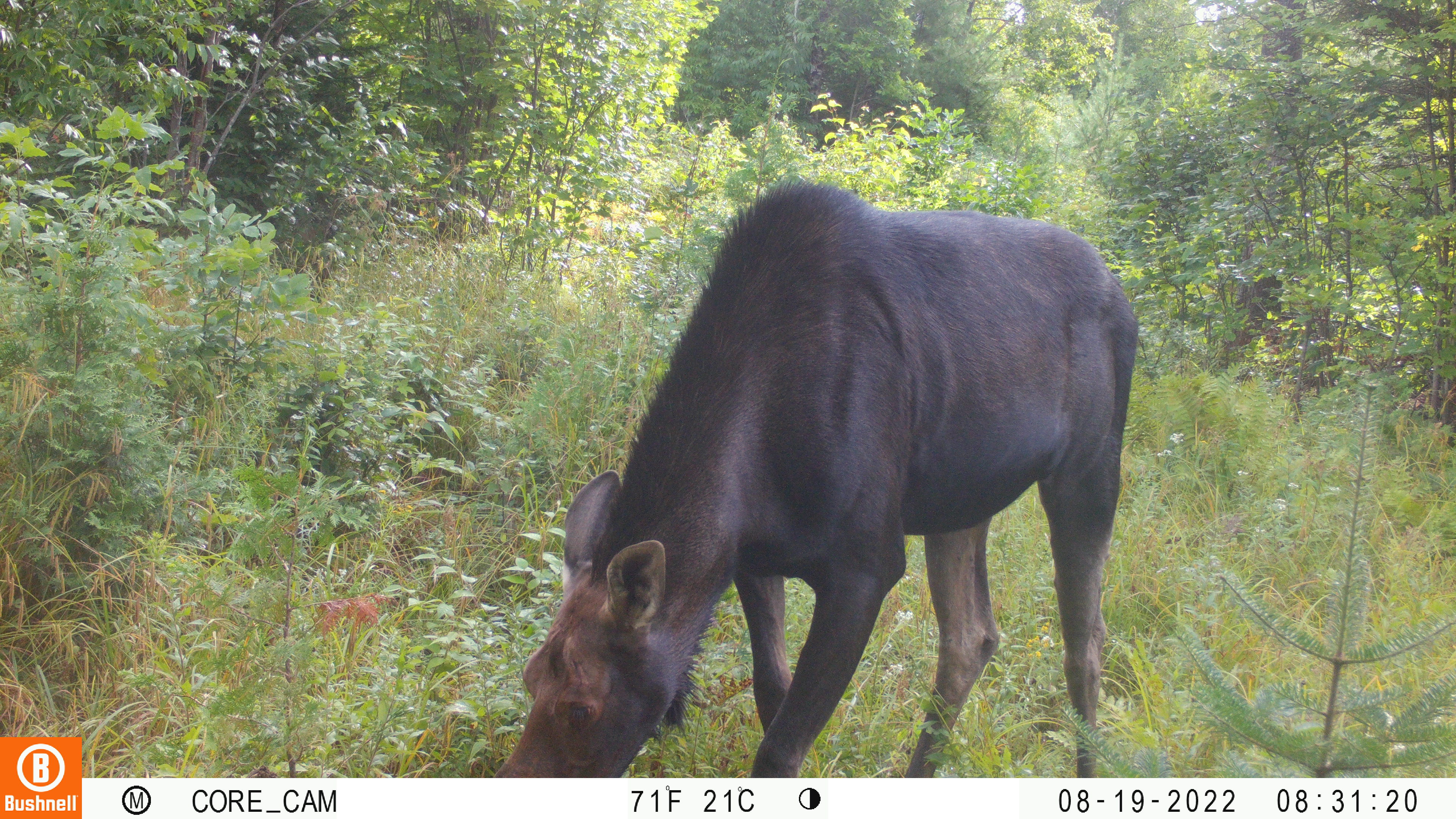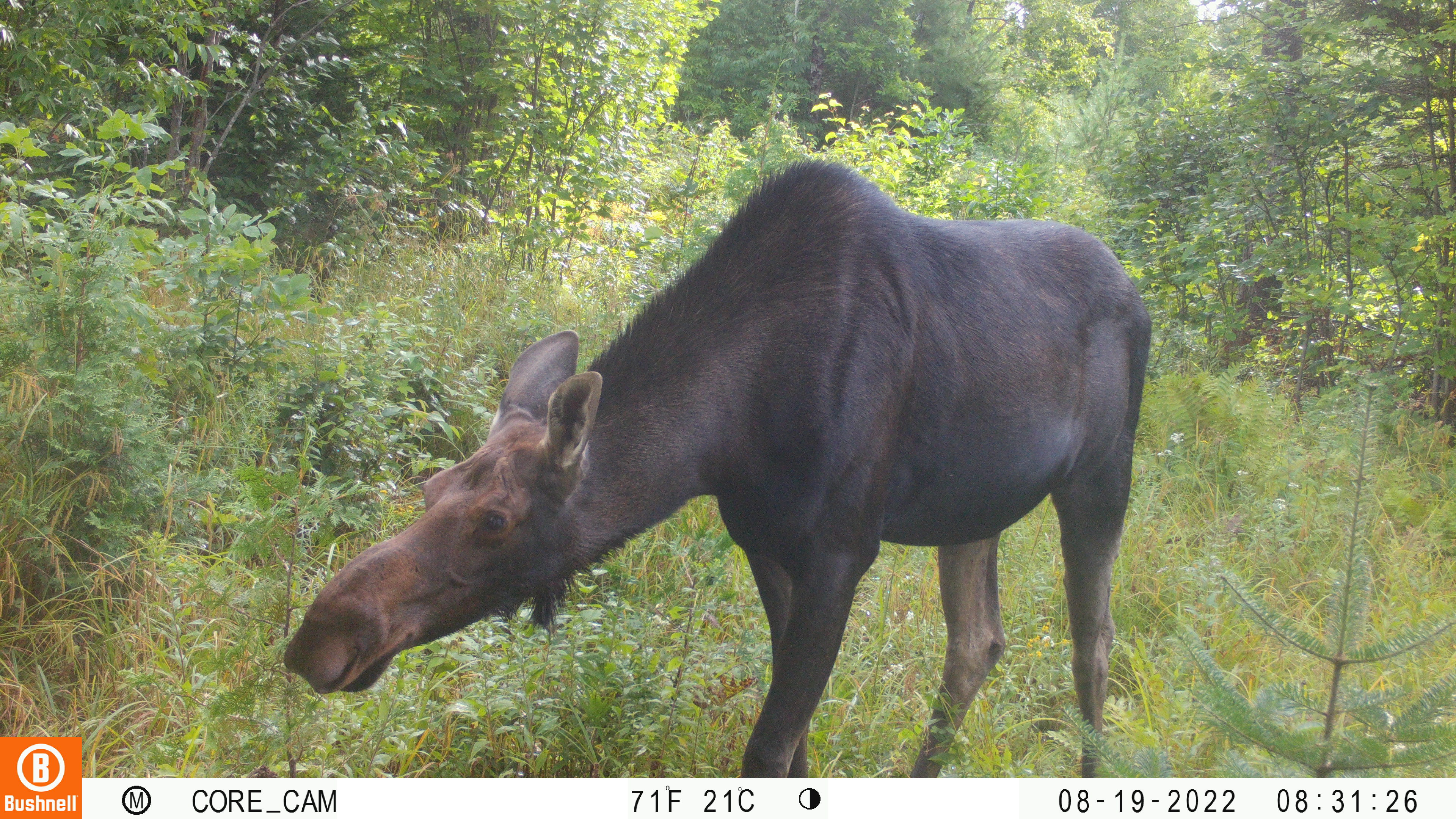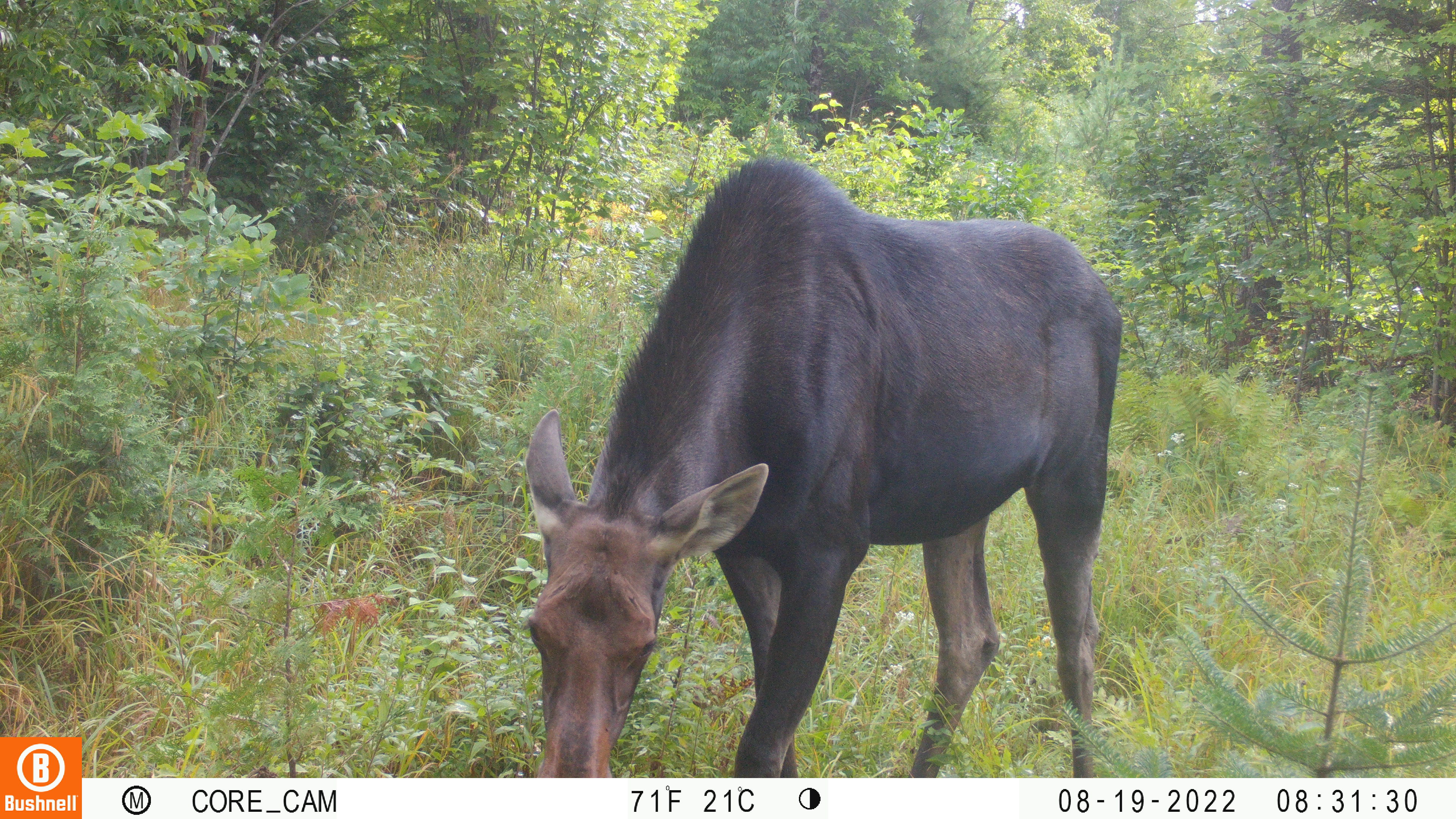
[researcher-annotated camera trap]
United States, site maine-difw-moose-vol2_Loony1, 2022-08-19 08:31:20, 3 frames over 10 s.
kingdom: Animalia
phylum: Chordata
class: Mammalia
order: Artiodactyla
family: Cervidae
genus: Alces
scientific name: Alces alces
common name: moose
Moose (Alces alces).